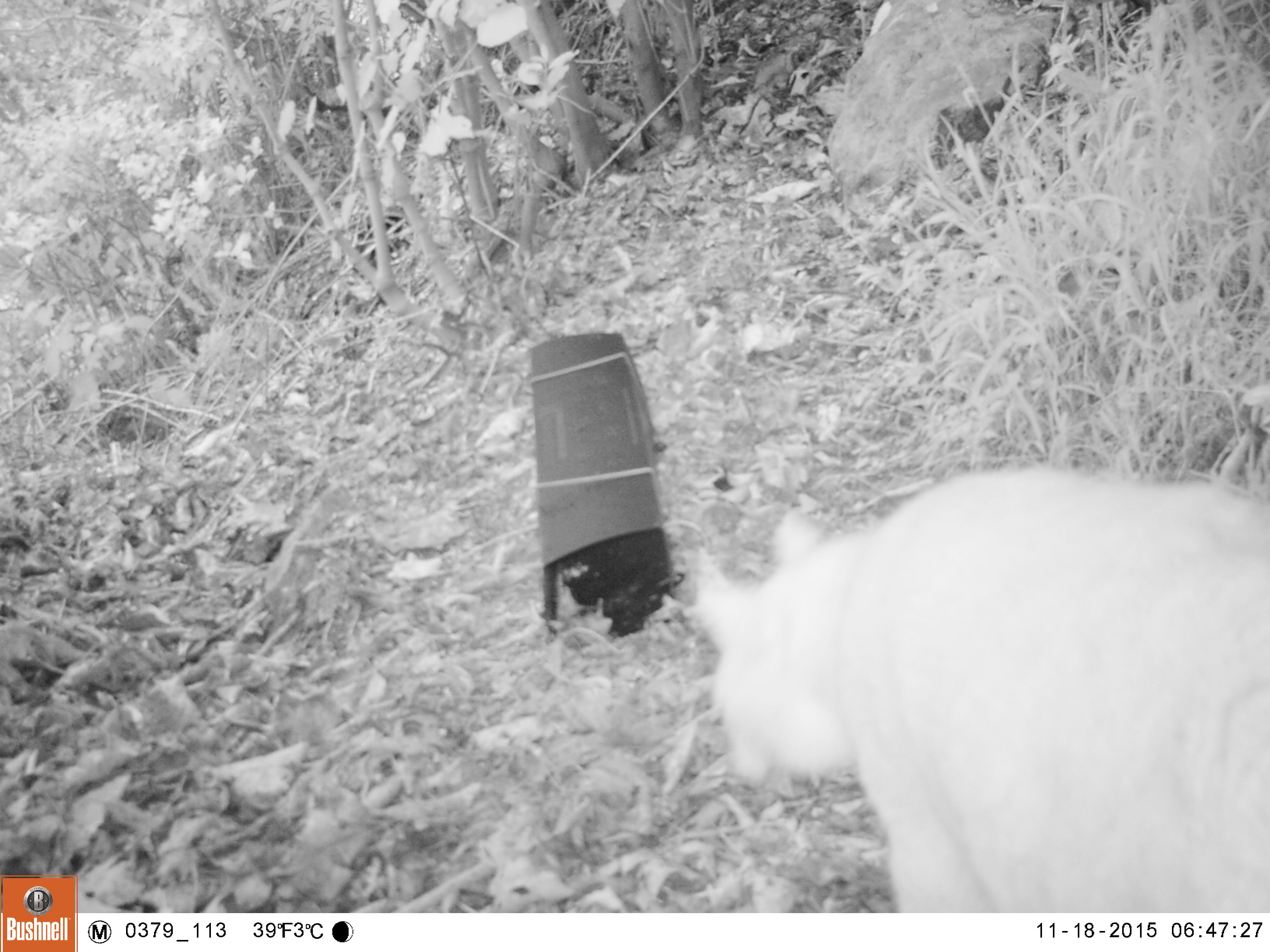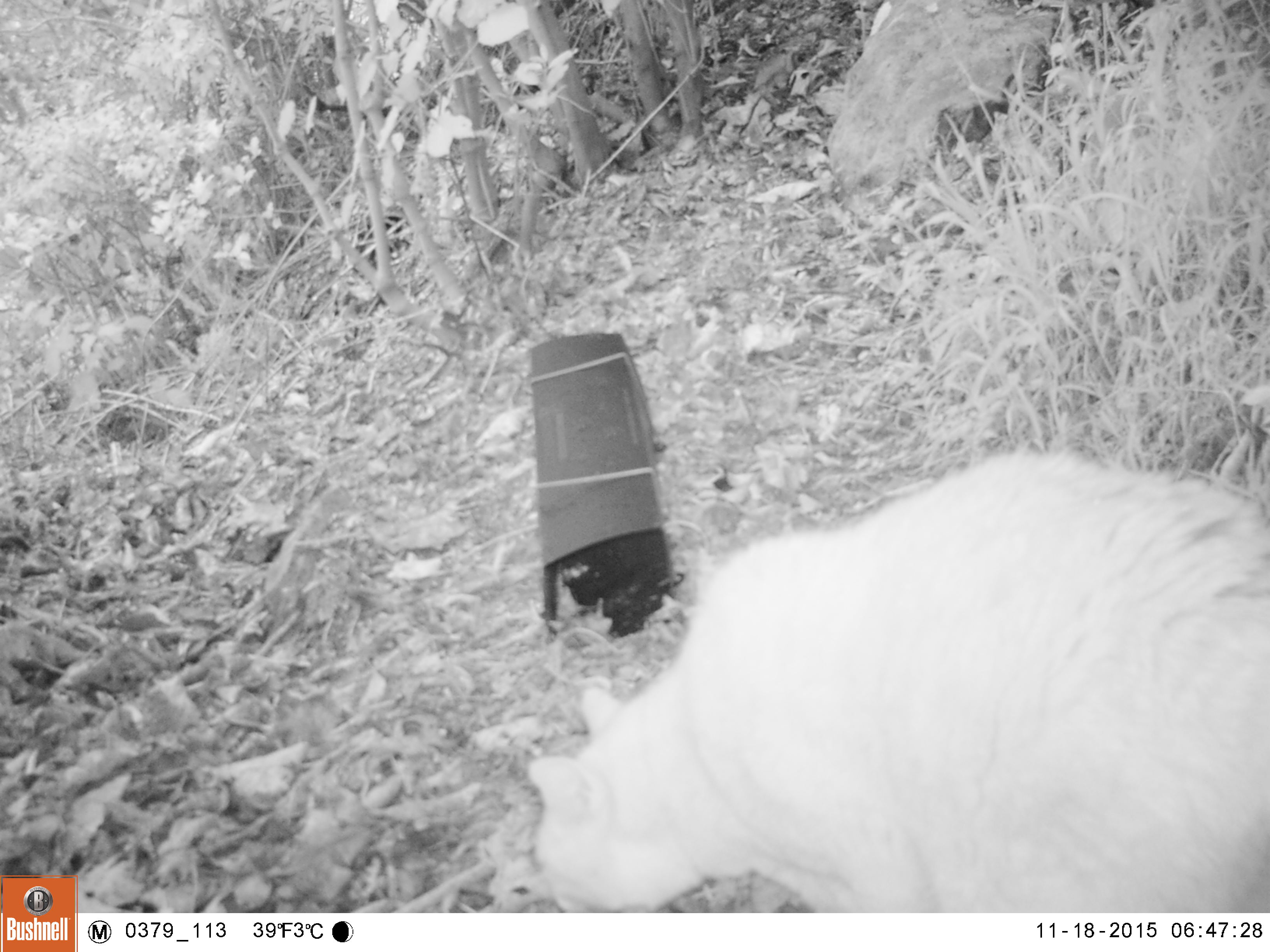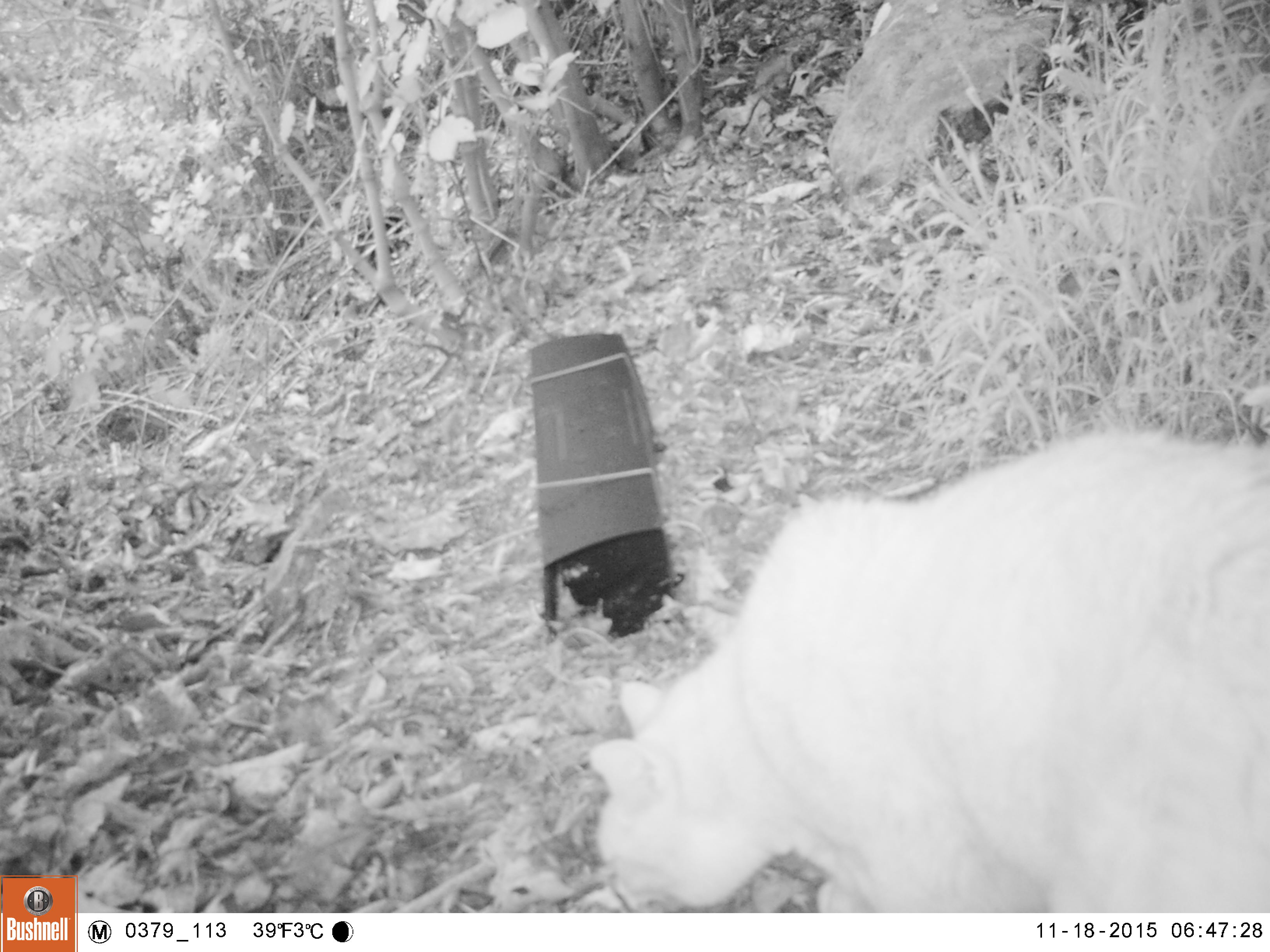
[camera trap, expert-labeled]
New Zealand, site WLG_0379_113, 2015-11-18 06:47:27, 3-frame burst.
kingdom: Animalia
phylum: Chordata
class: Mammalia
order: Carnivora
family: Felidae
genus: Felis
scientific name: Felis catus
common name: domestic cat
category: cat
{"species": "cat (domestic cat) (Felis catus)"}